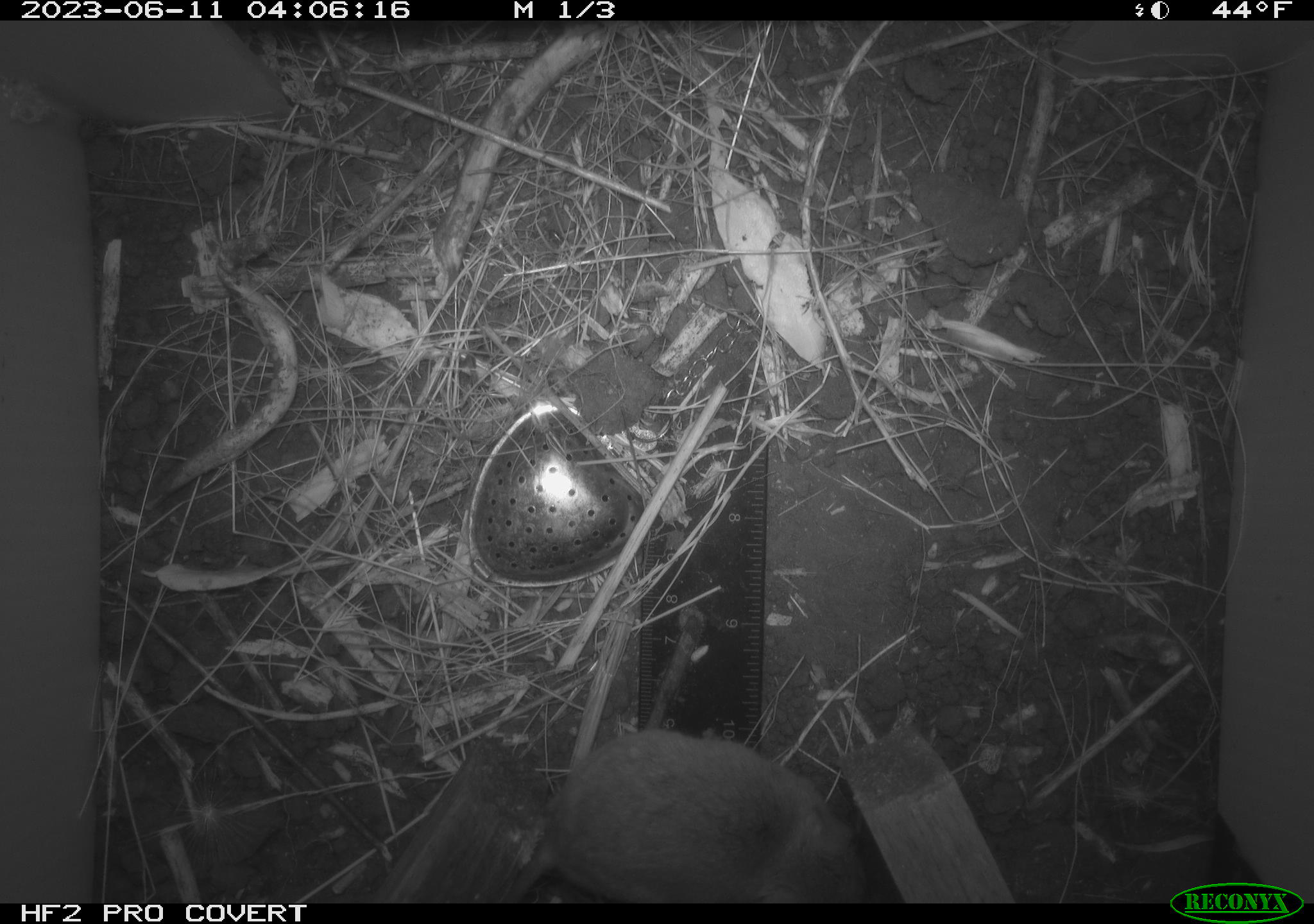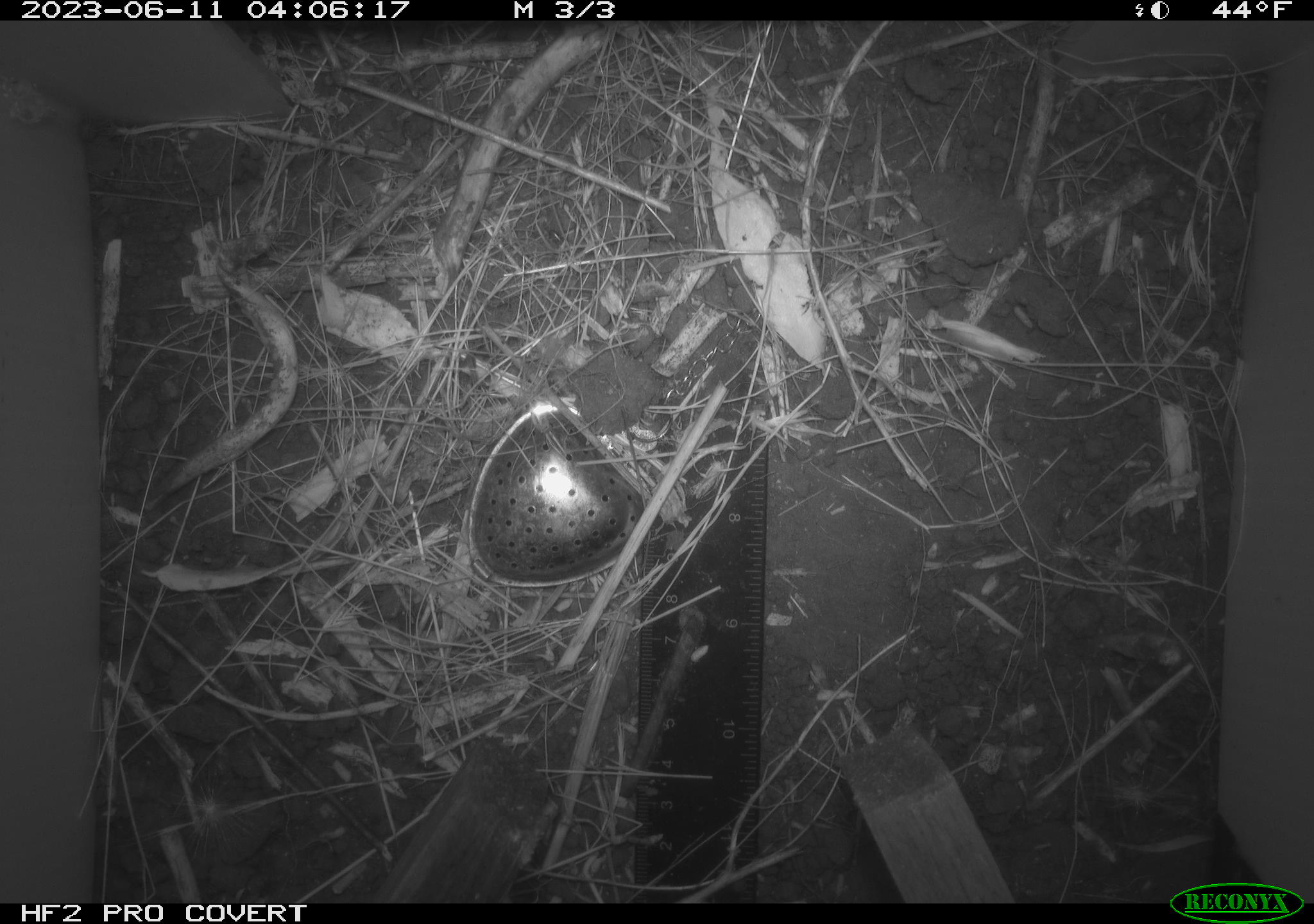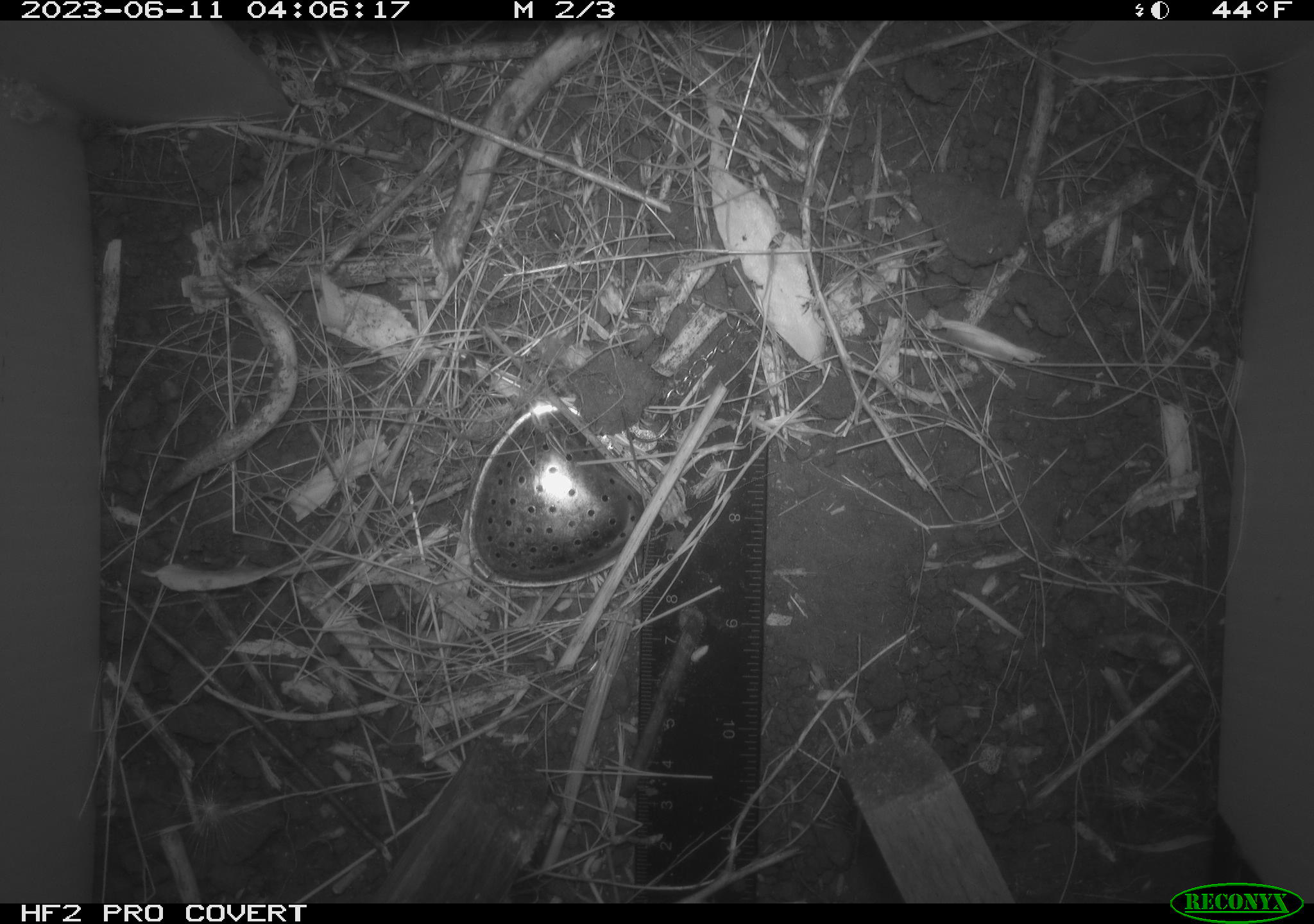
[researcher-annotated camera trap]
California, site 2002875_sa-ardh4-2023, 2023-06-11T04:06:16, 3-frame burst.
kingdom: Animalia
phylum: Chordata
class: Mammalia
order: Rodentia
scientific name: Rodentia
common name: mouse species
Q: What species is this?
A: Mouse species (Rodentia).